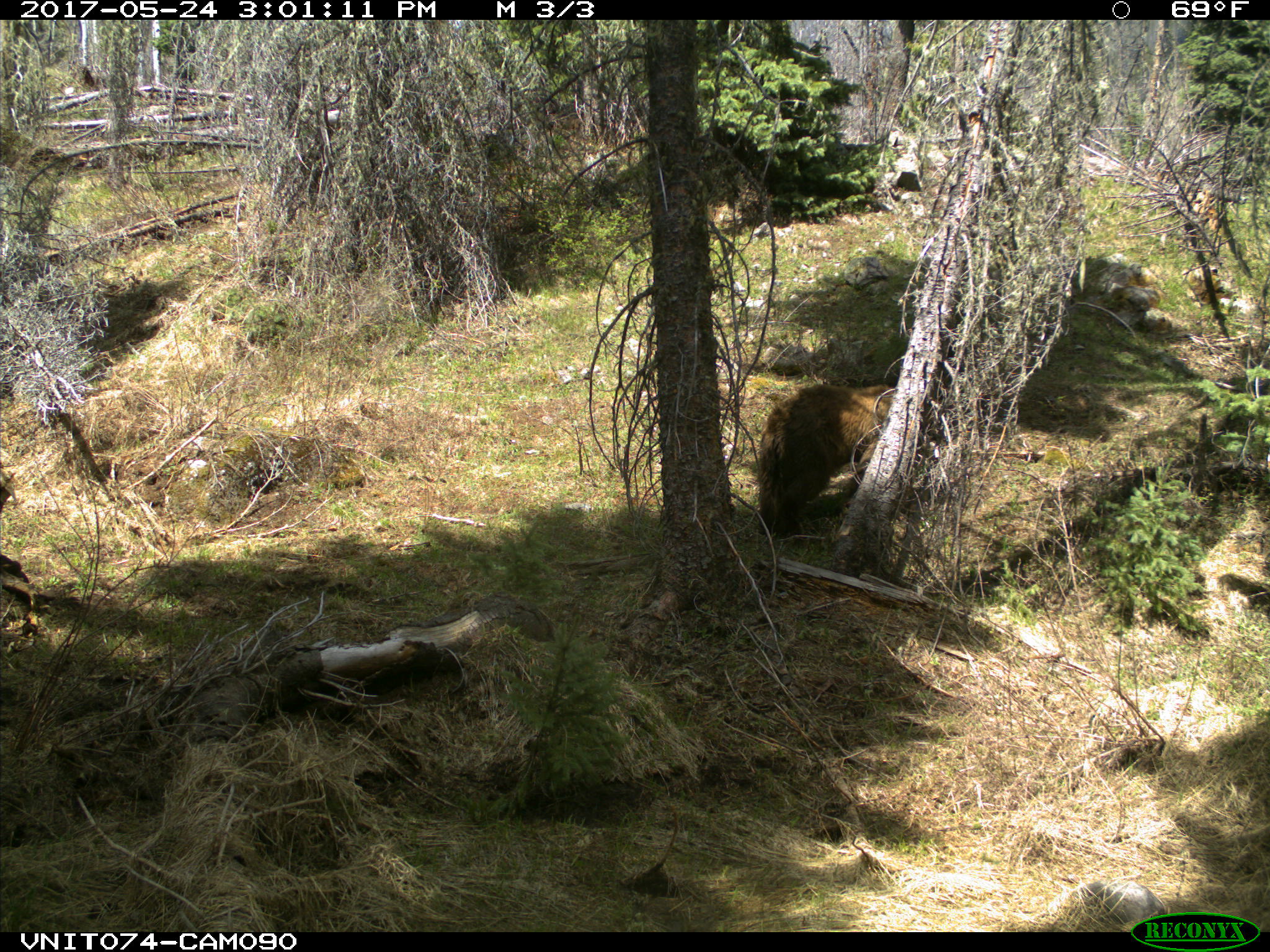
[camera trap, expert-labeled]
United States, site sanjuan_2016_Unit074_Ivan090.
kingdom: Animalia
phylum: Chordata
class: Mammalia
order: Carnivora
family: Ursidae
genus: Ursus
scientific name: Ursus americanus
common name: american black bear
Ursus americanus (american black bear).